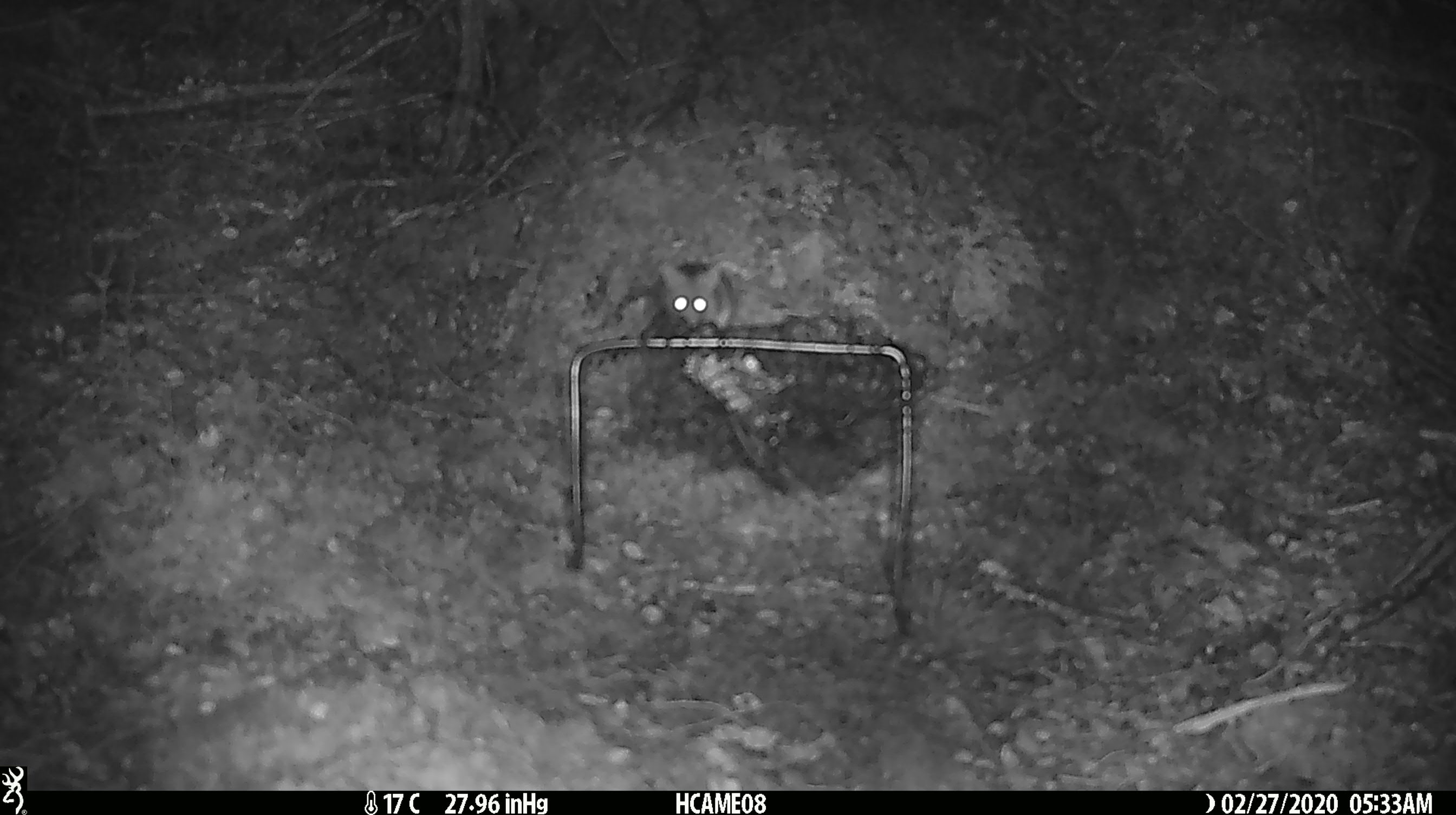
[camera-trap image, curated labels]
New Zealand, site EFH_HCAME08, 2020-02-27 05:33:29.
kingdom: Animalia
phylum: Chordata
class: Mammalia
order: Rodentia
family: Muridae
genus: Mus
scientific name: Mus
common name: mouse